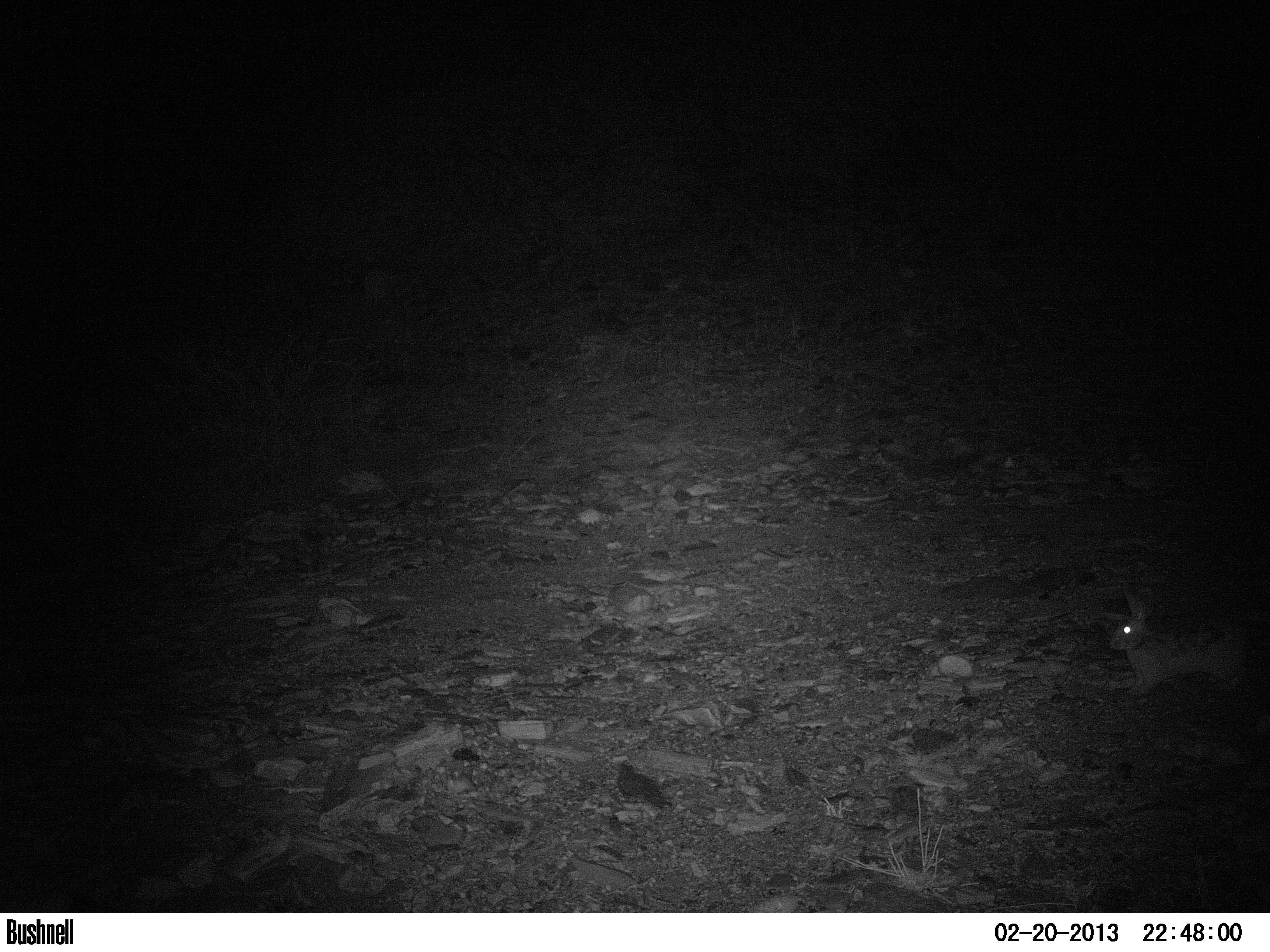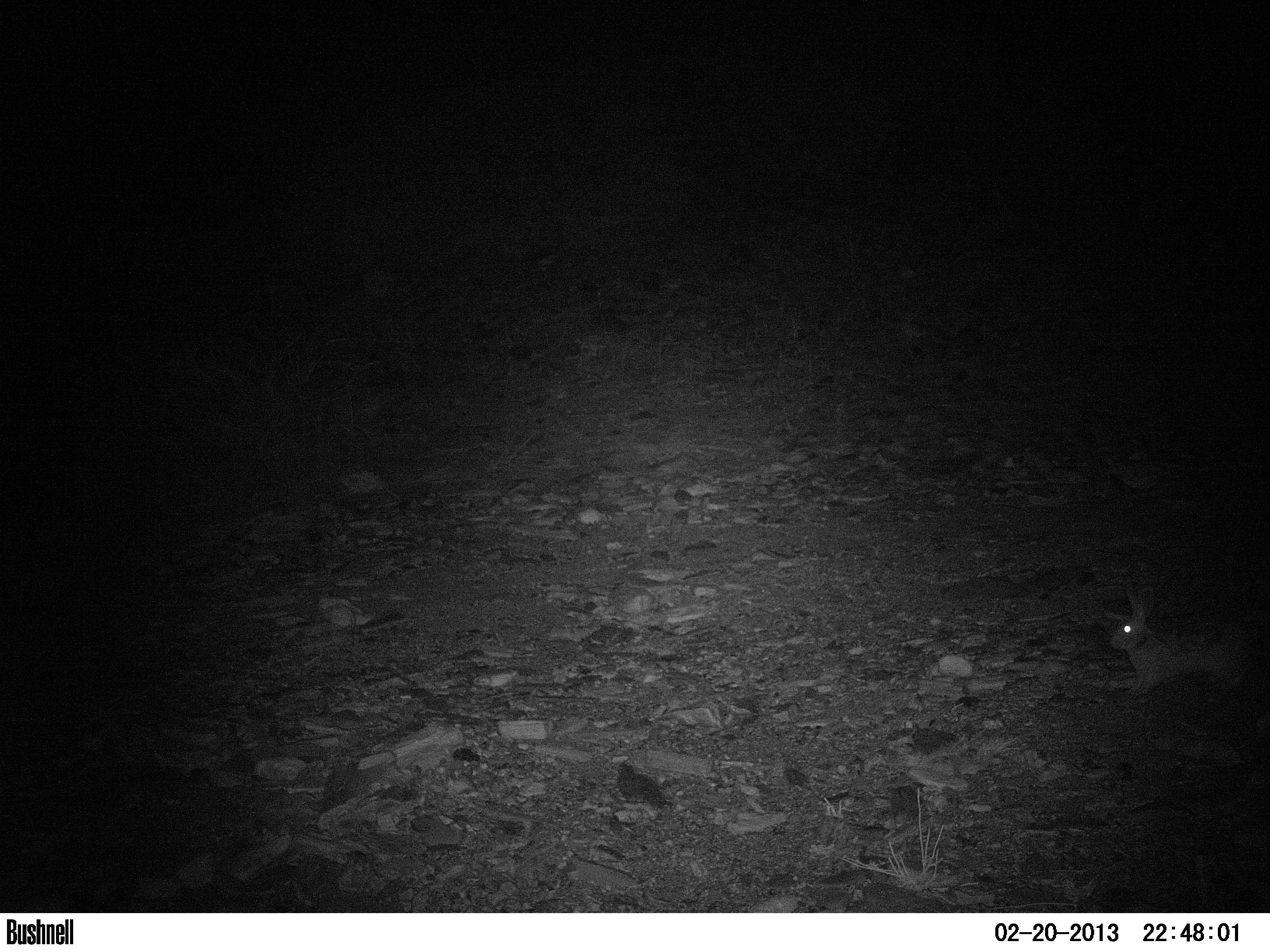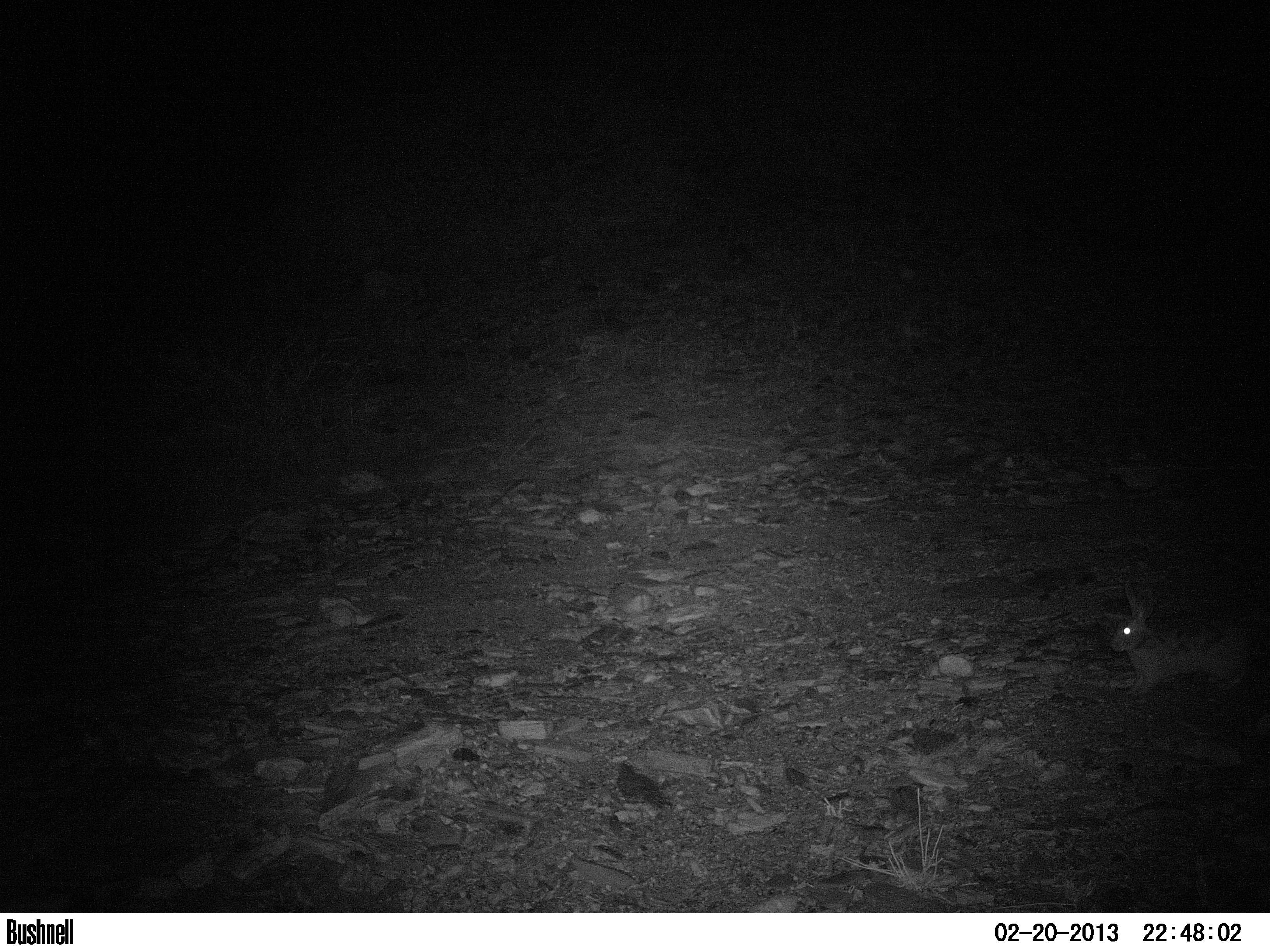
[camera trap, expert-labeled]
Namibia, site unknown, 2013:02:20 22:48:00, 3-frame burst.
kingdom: Animalia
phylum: Chordata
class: Mammalia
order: Lagomorpha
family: Leporidae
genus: Pronolagus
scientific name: Pronolagus randensis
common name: jameson's red rockhare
Pronolagus randensis (jameson's red rockhare).